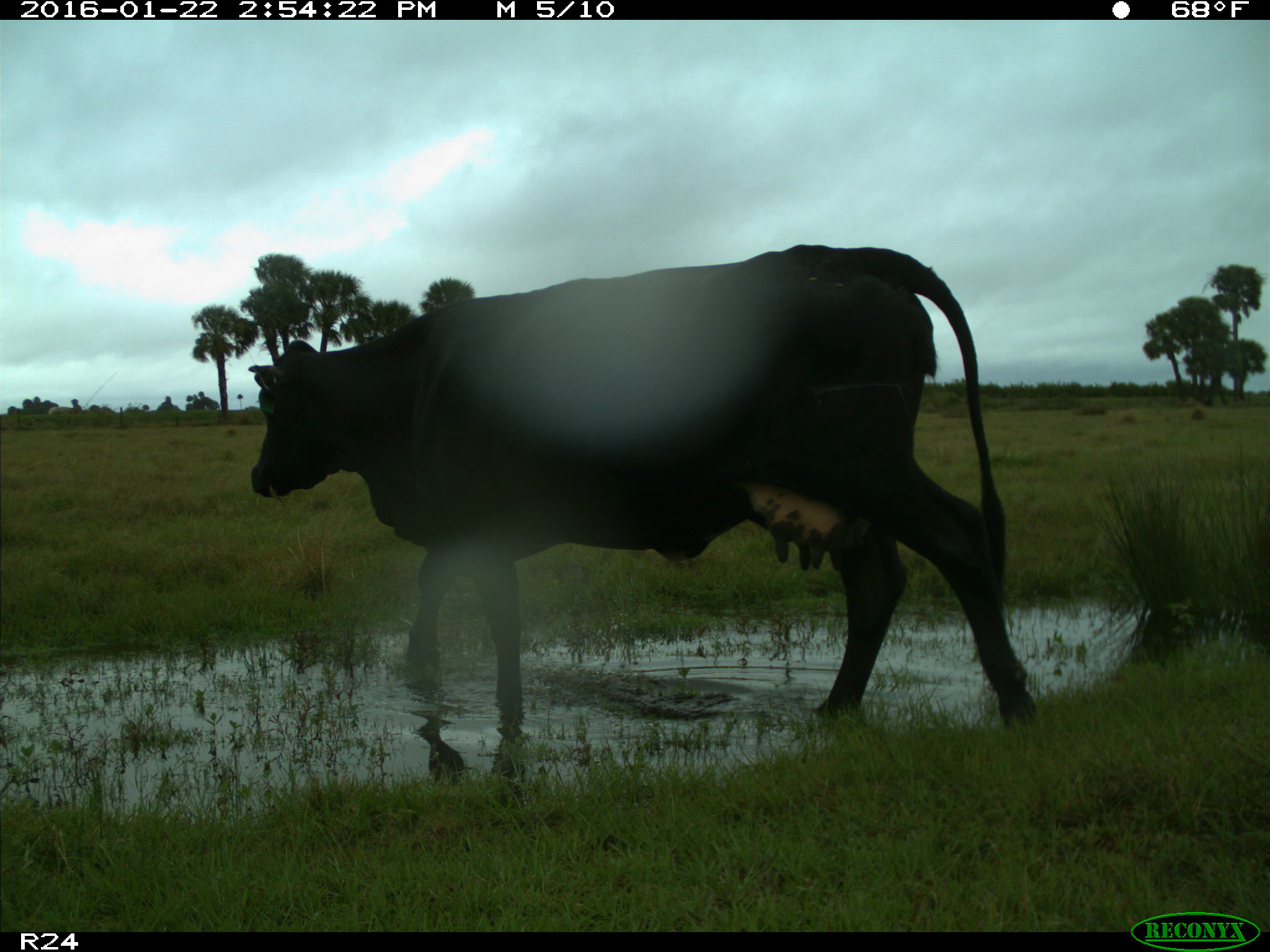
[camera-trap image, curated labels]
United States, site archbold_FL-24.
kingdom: Animalia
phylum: Chordata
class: Mammalia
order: Artiodactyla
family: Bovidae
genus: Bos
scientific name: Bos taurus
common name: domestic cow